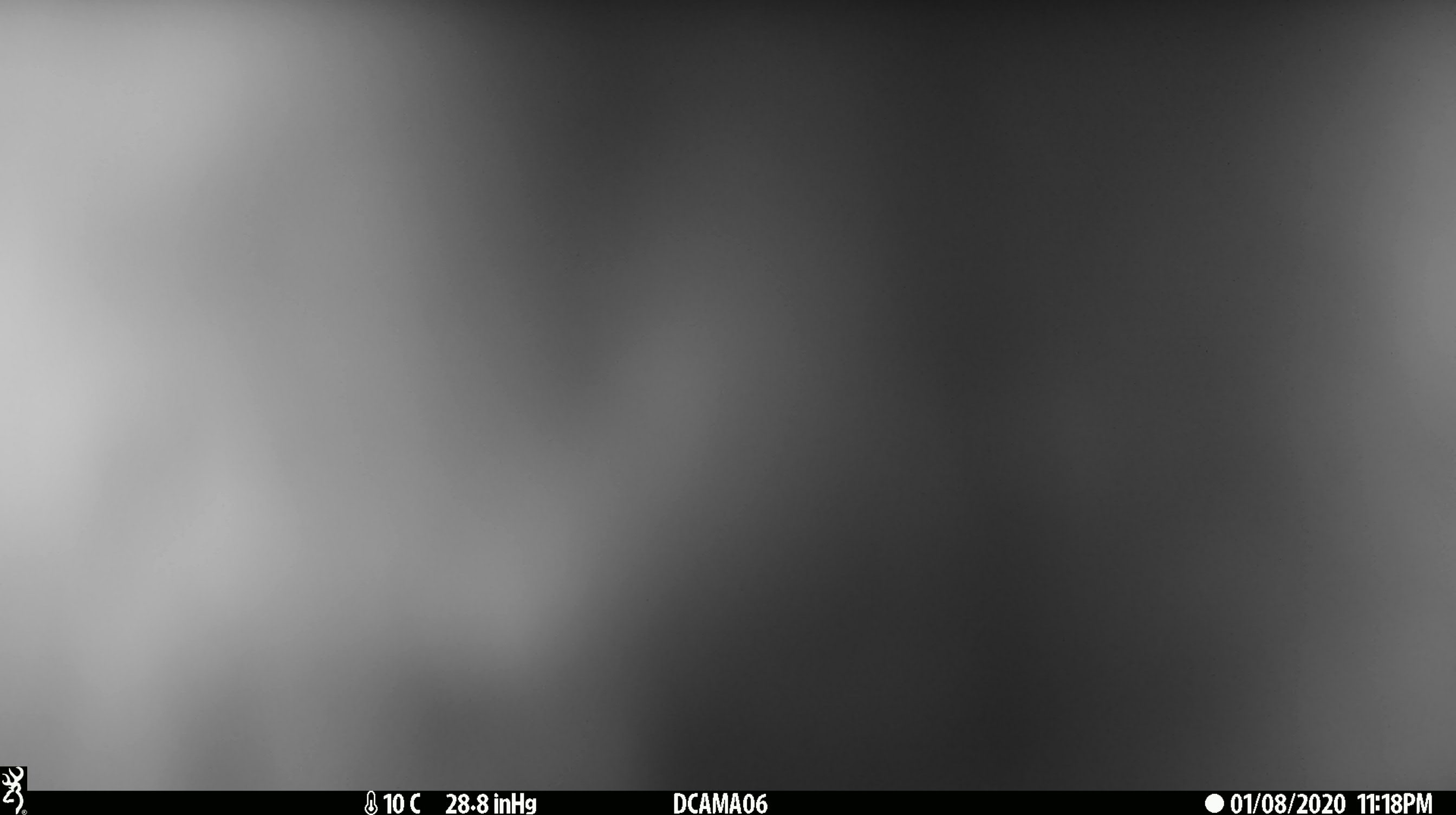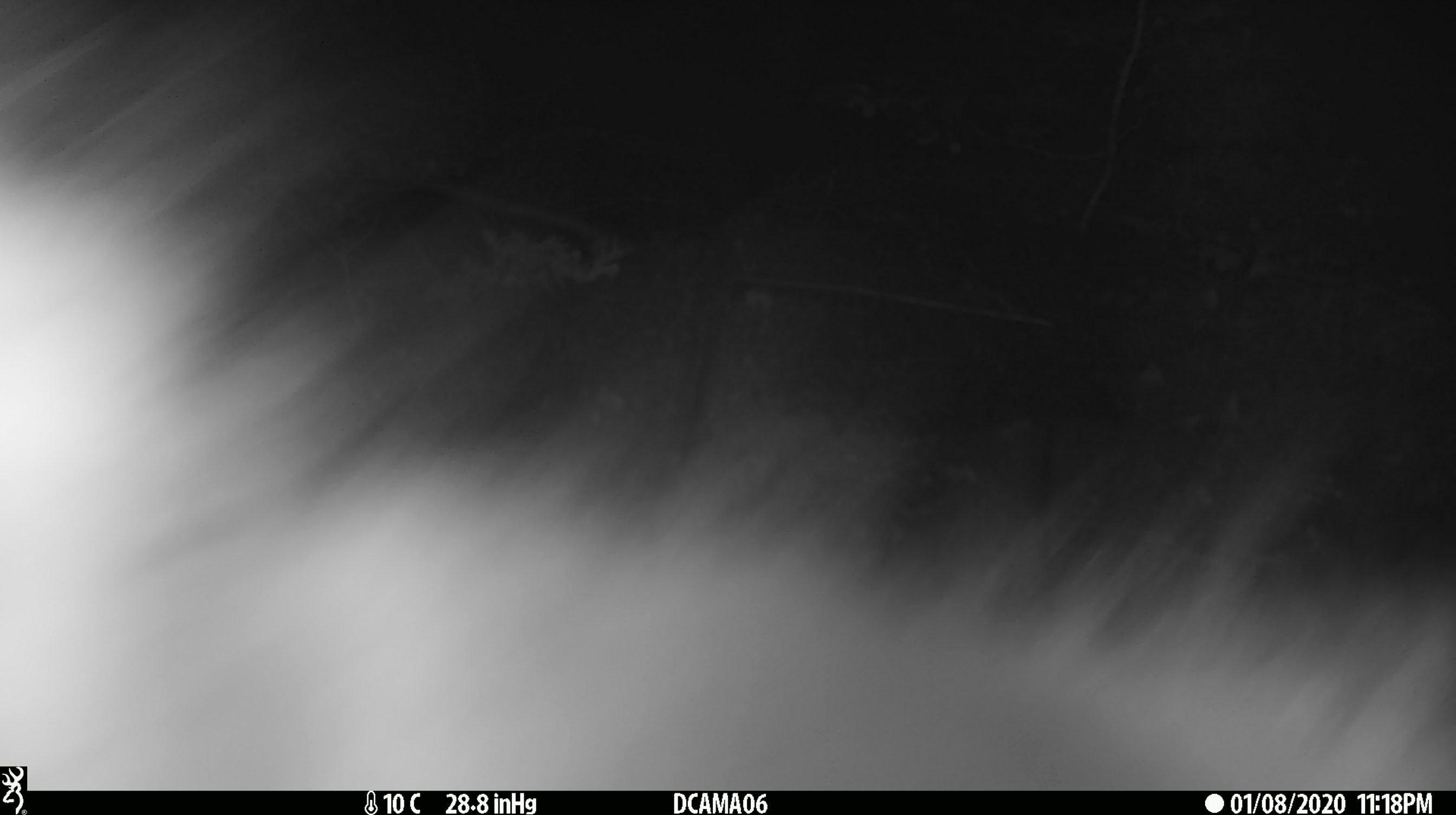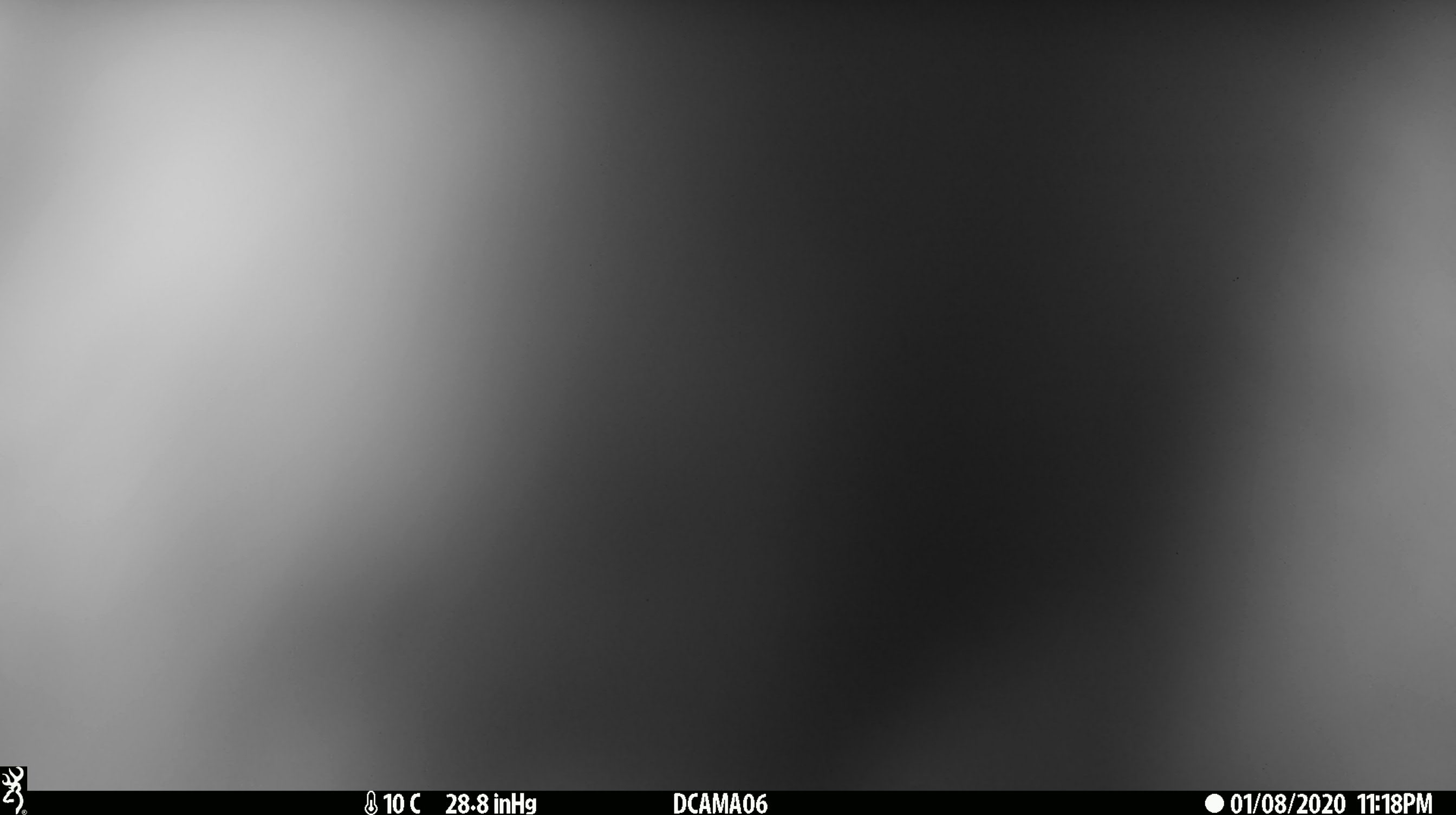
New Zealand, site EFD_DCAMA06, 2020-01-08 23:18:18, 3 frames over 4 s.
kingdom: Animalia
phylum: Chordata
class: Mammalia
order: Diprotodontia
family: Phalangeridae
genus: Trichosurus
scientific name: Trichosurus vulpecula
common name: common brushtail possum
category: possum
Possum (common brushtail possum) (Trichosurus vulpecula).